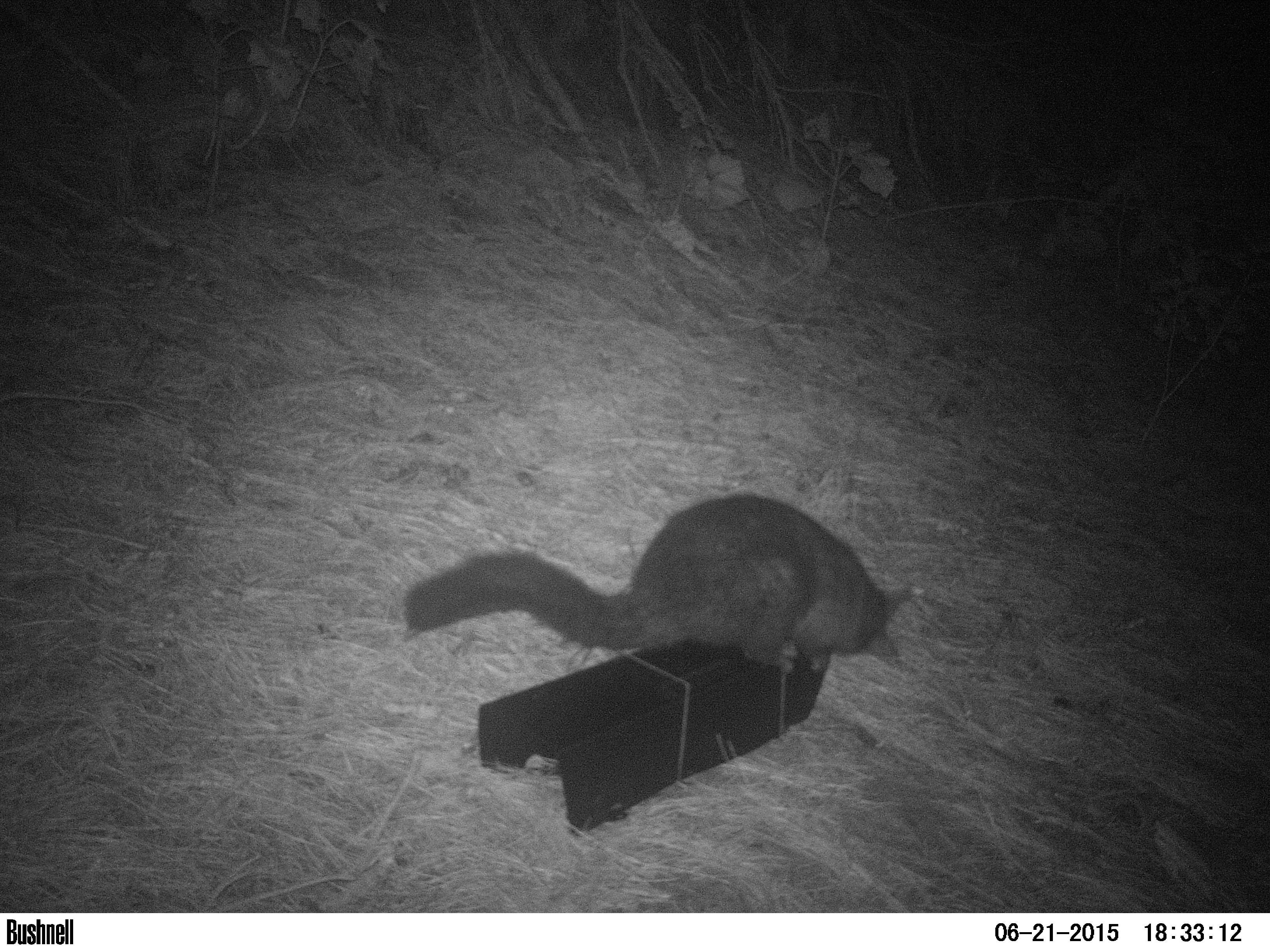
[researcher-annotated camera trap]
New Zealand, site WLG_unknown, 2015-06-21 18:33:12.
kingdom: Animalia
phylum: Chordata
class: Mammalia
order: Diprotodontia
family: Phalangeridae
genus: Trichosurus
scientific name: Trichosurus vulpecula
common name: common brushtail possum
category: possum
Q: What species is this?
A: Possum (common brushtail possum) (Trichosurus vulpecula).